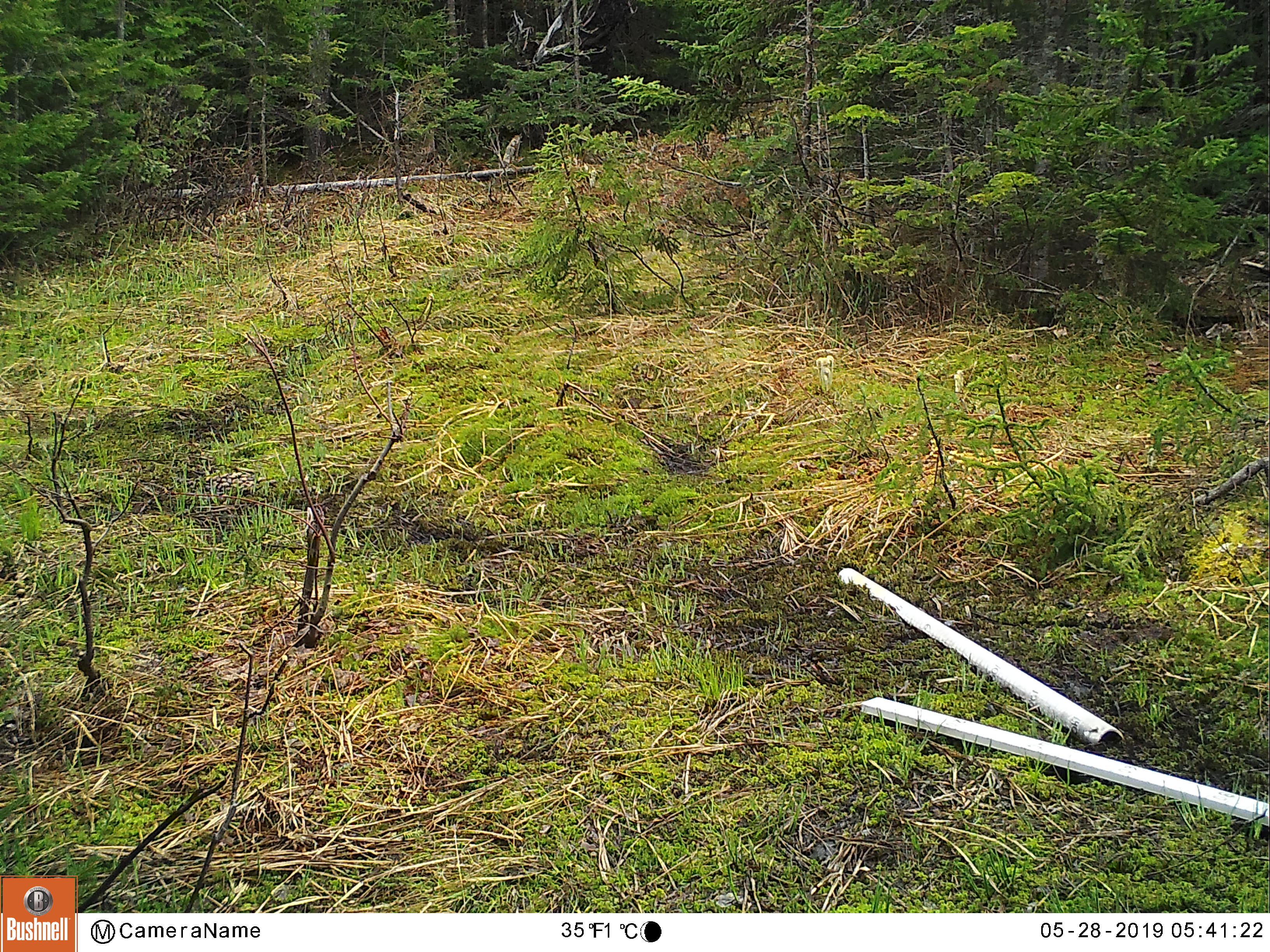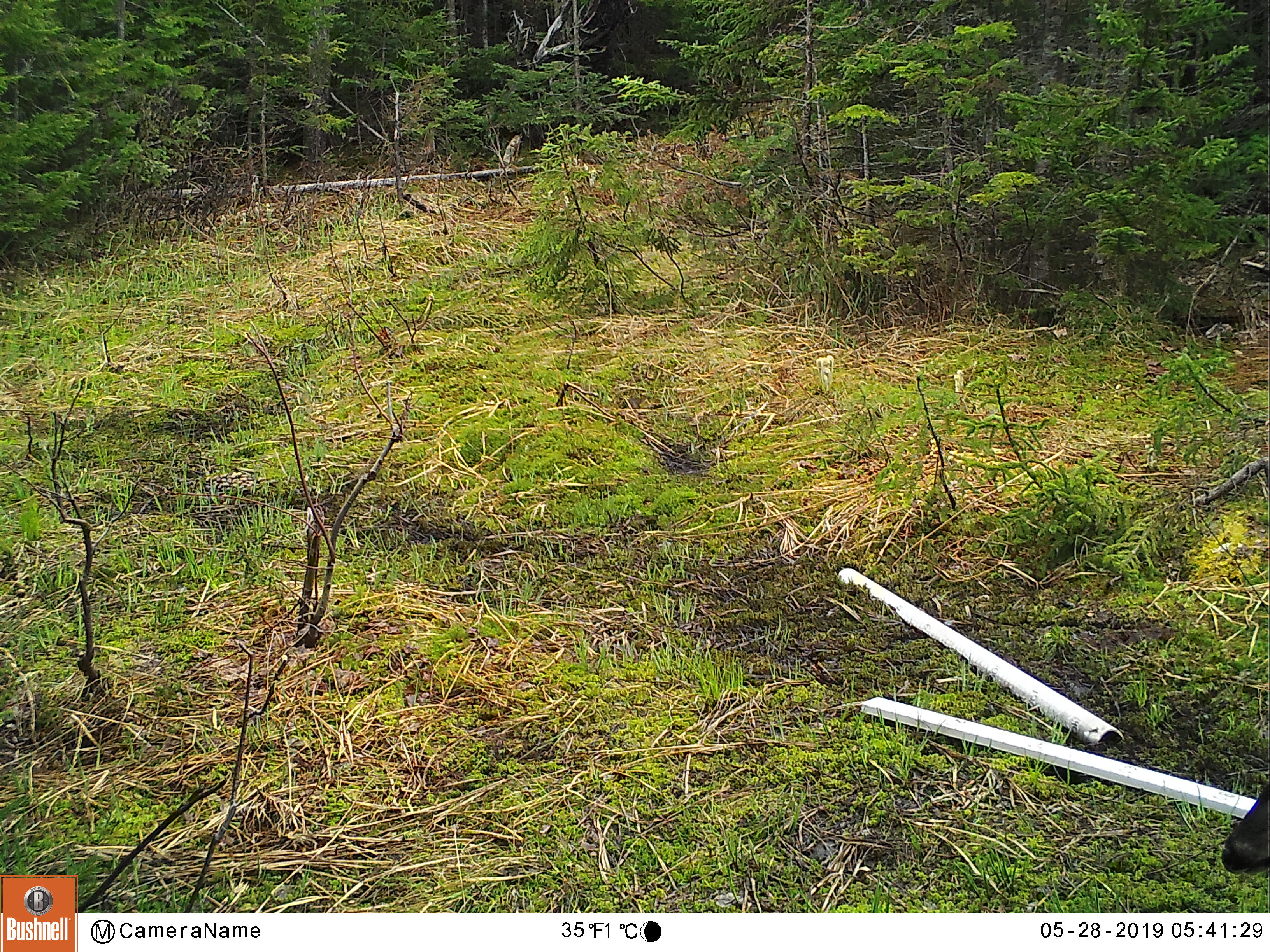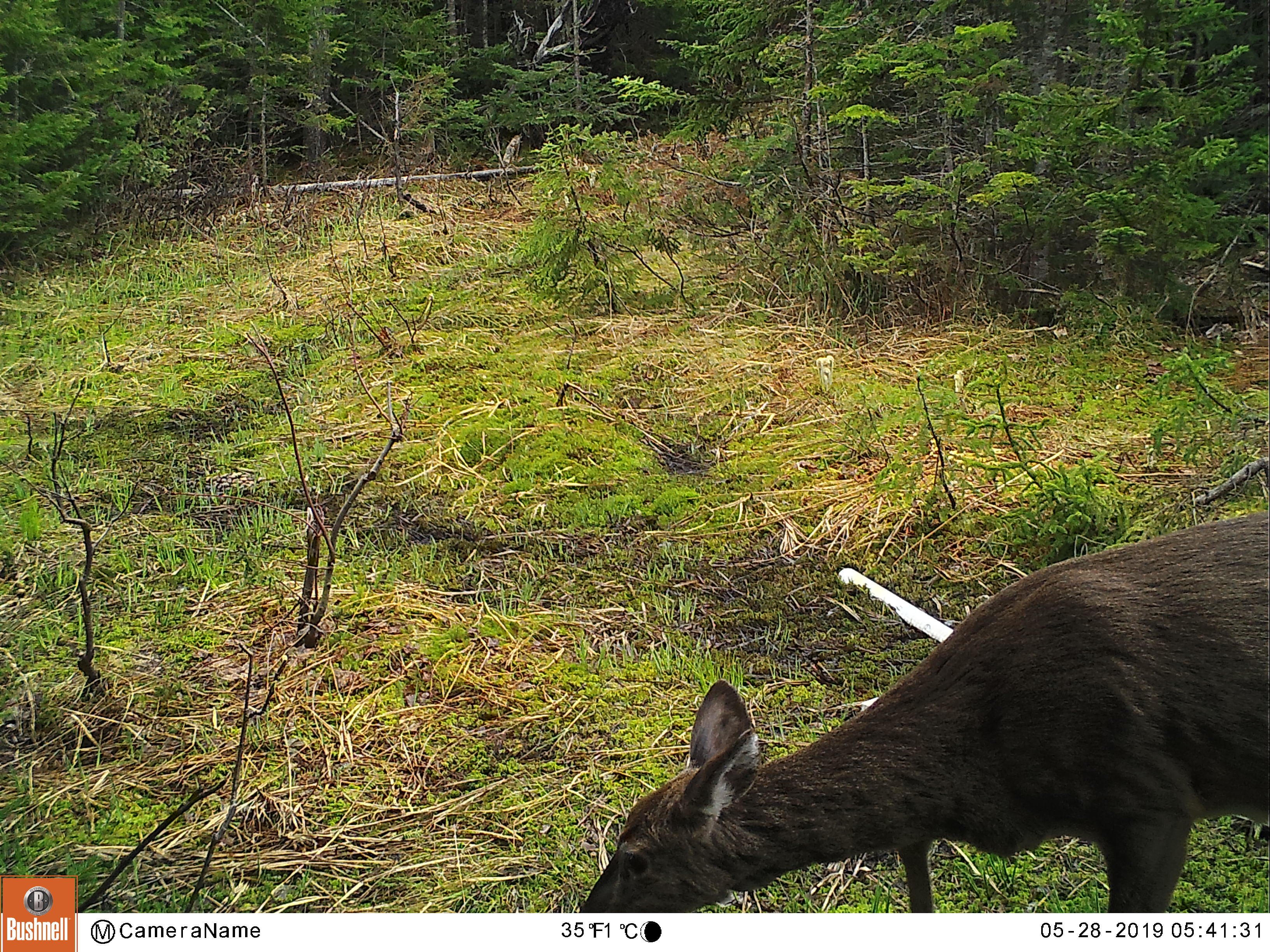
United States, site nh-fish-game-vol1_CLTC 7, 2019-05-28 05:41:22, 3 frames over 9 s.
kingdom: Animalia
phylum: Chordata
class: Mammalia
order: Artiodactyla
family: Cervidae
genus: Odocoileus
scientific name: Odocoileus virginianus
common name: white-tailed deer